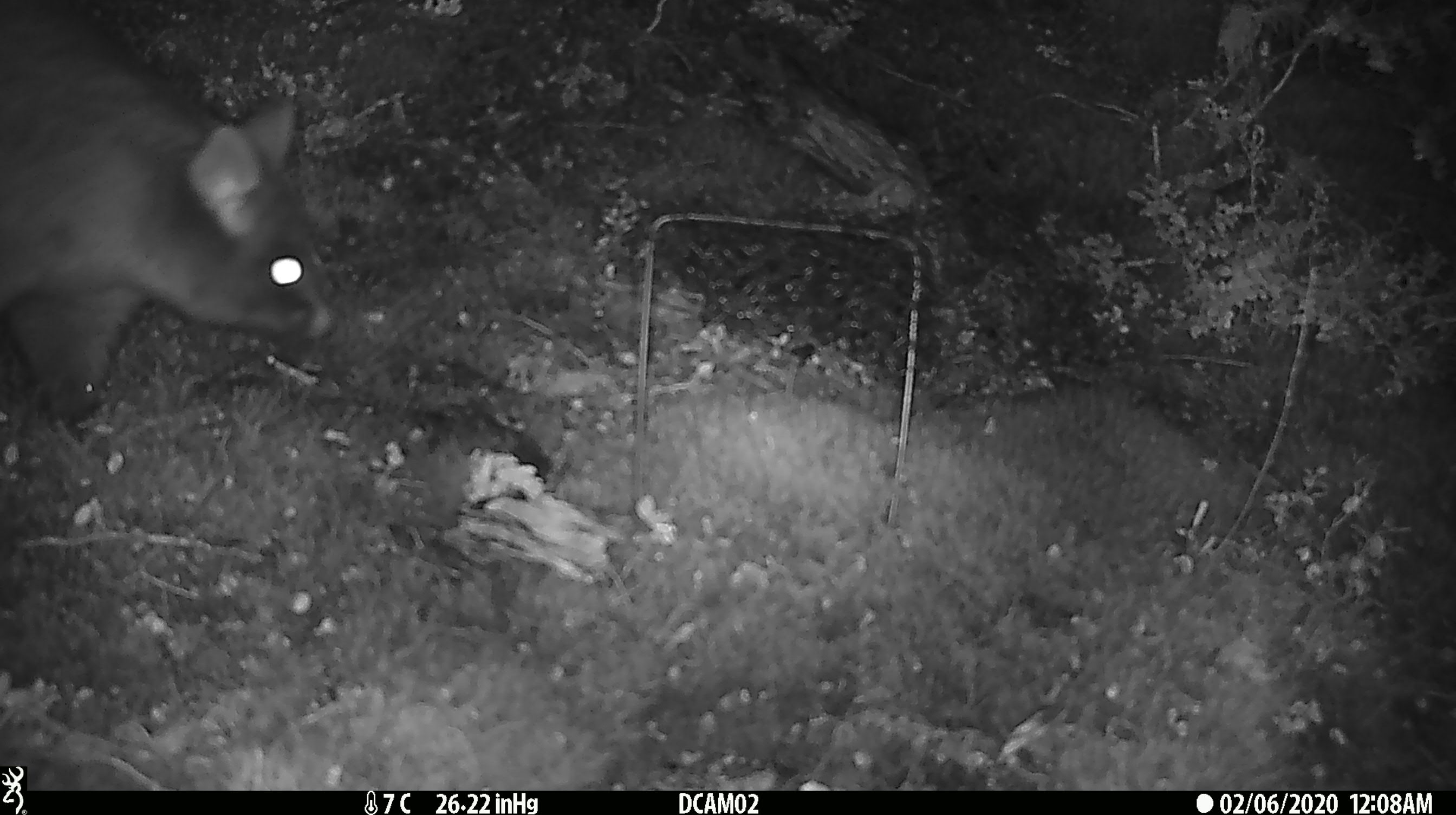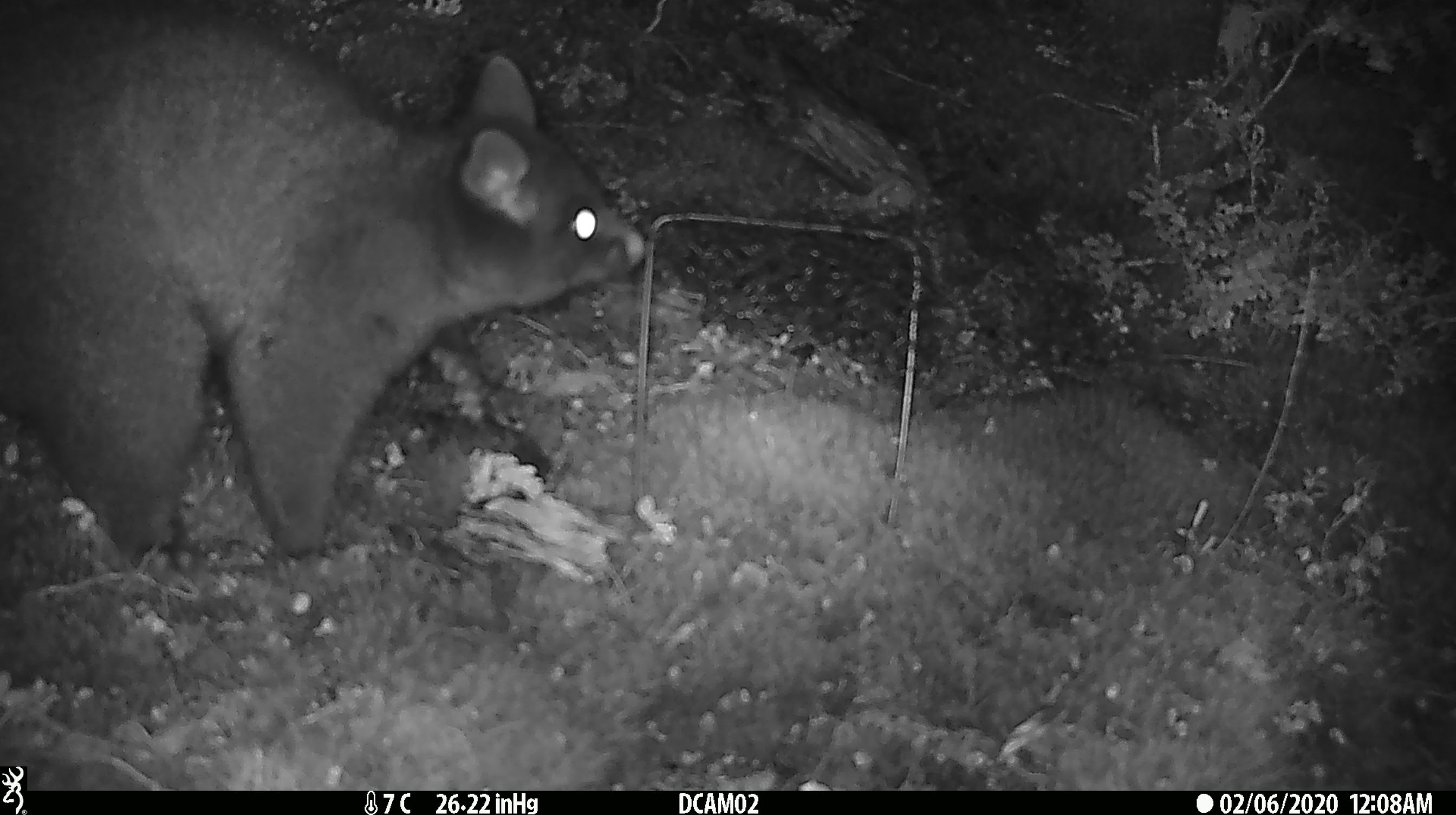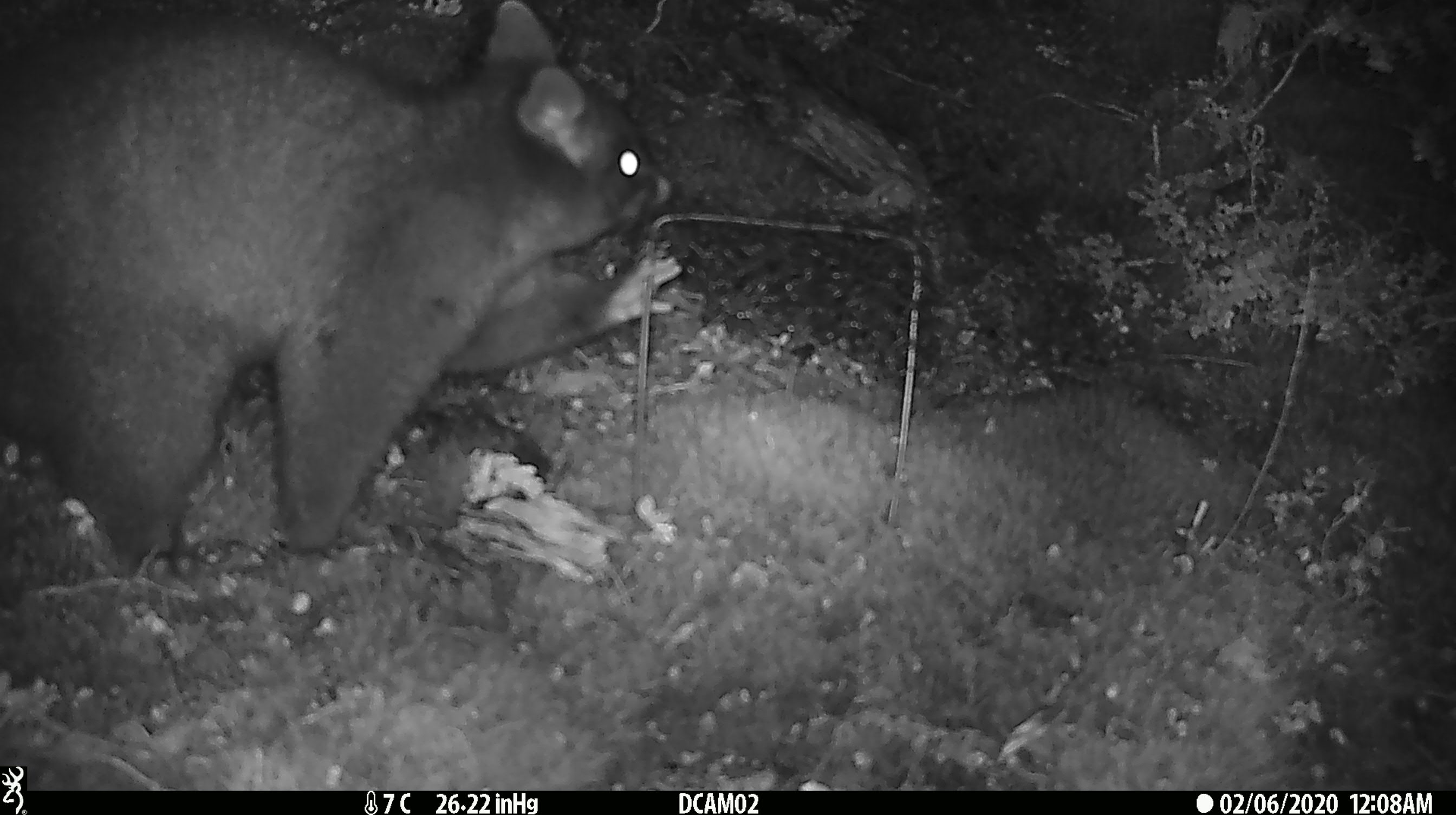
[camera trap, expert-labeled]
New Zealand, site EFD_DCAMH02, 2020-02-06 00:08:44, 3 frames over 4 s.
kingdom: Animalia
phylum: Chordata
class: Mammalia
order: Diprotodontia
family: Phalangeridae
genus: Trichosurus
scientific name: Trichosurus vulpecula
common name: common brushtail possum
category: possum